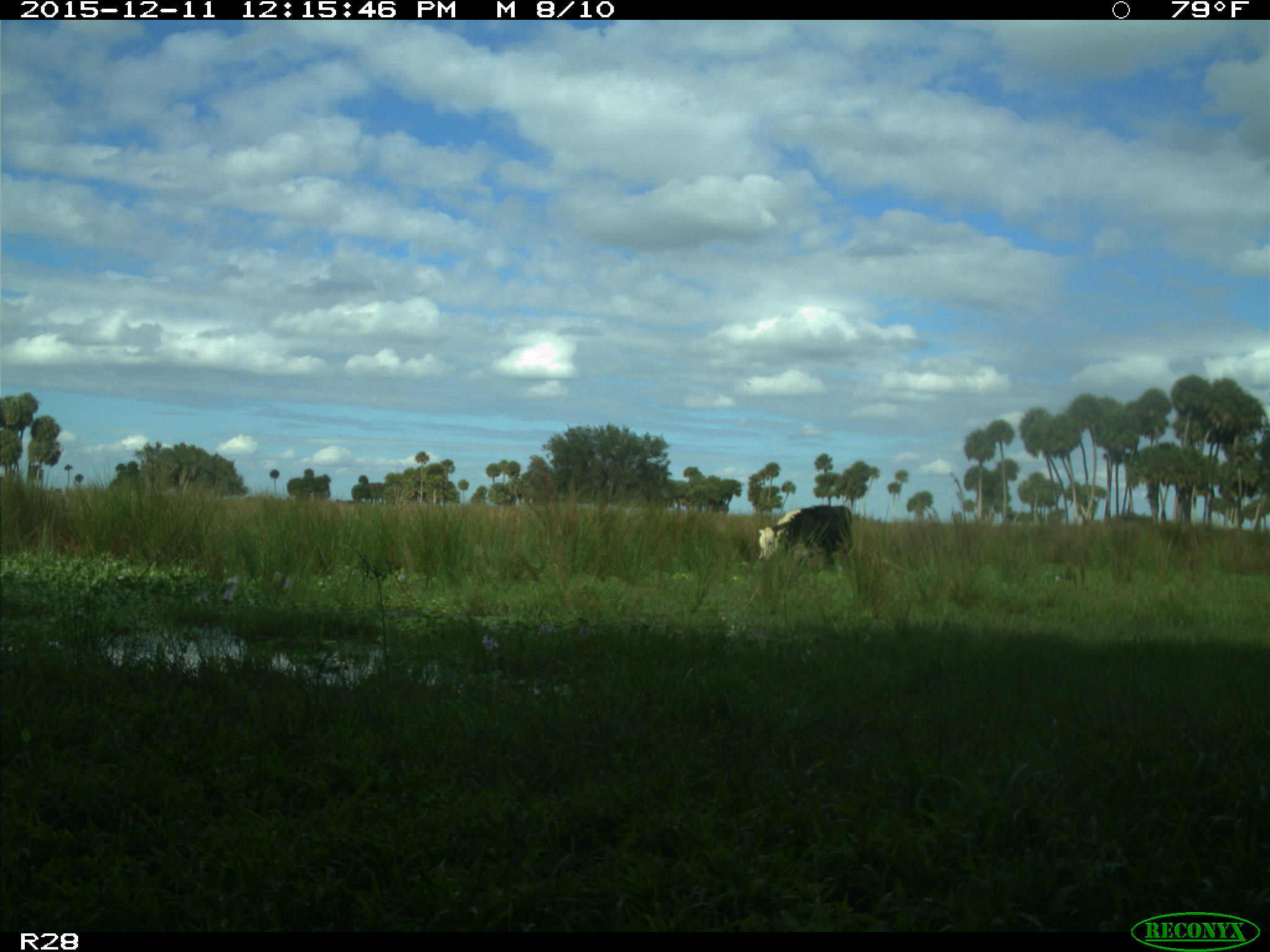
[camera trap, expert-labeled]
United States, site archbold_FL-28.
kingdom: Animalia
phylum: Chordata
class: Mammalia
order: Artiodactyla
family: Bovidae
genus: Bos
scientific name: Bos taurus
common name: domestic cow